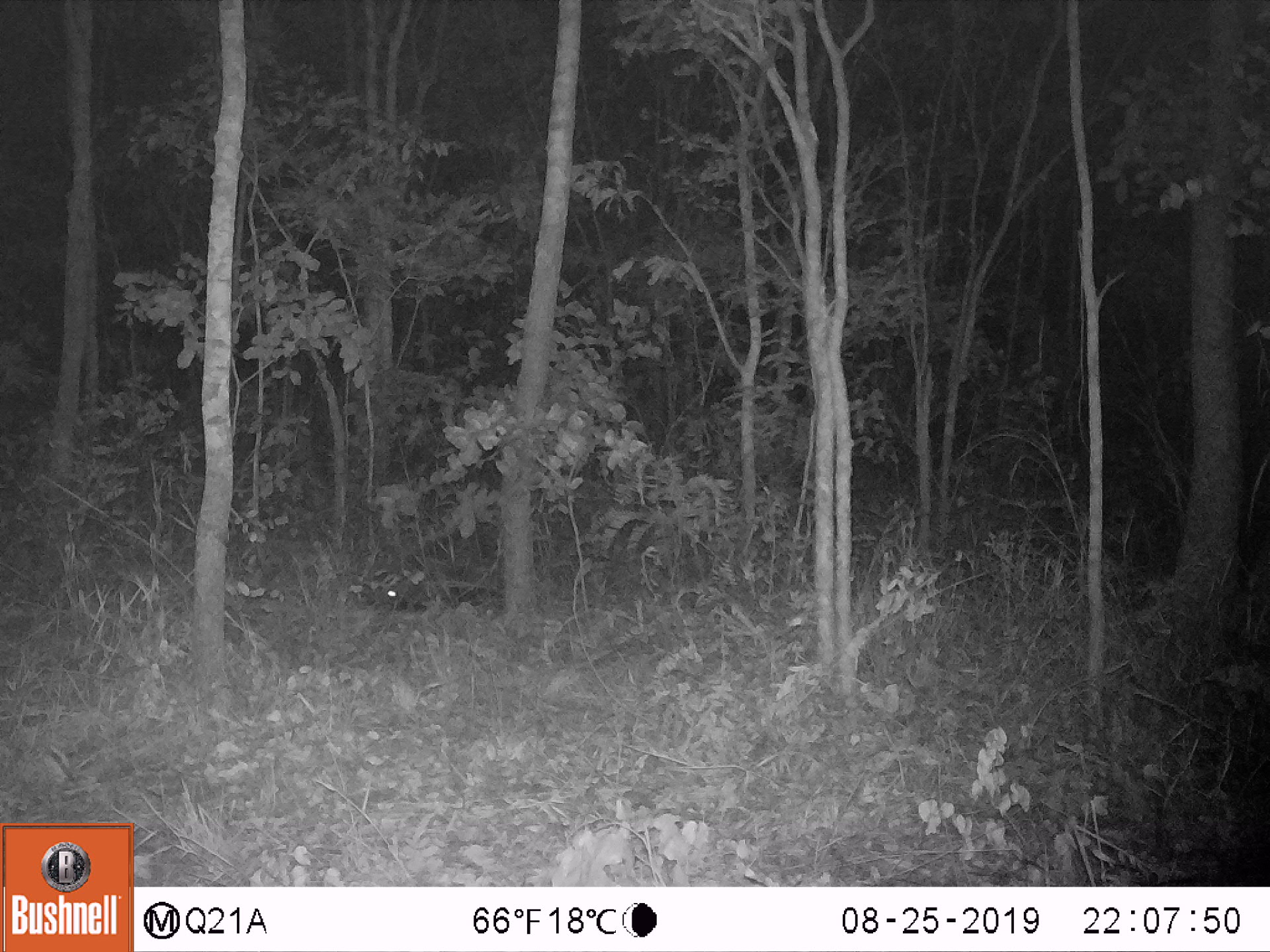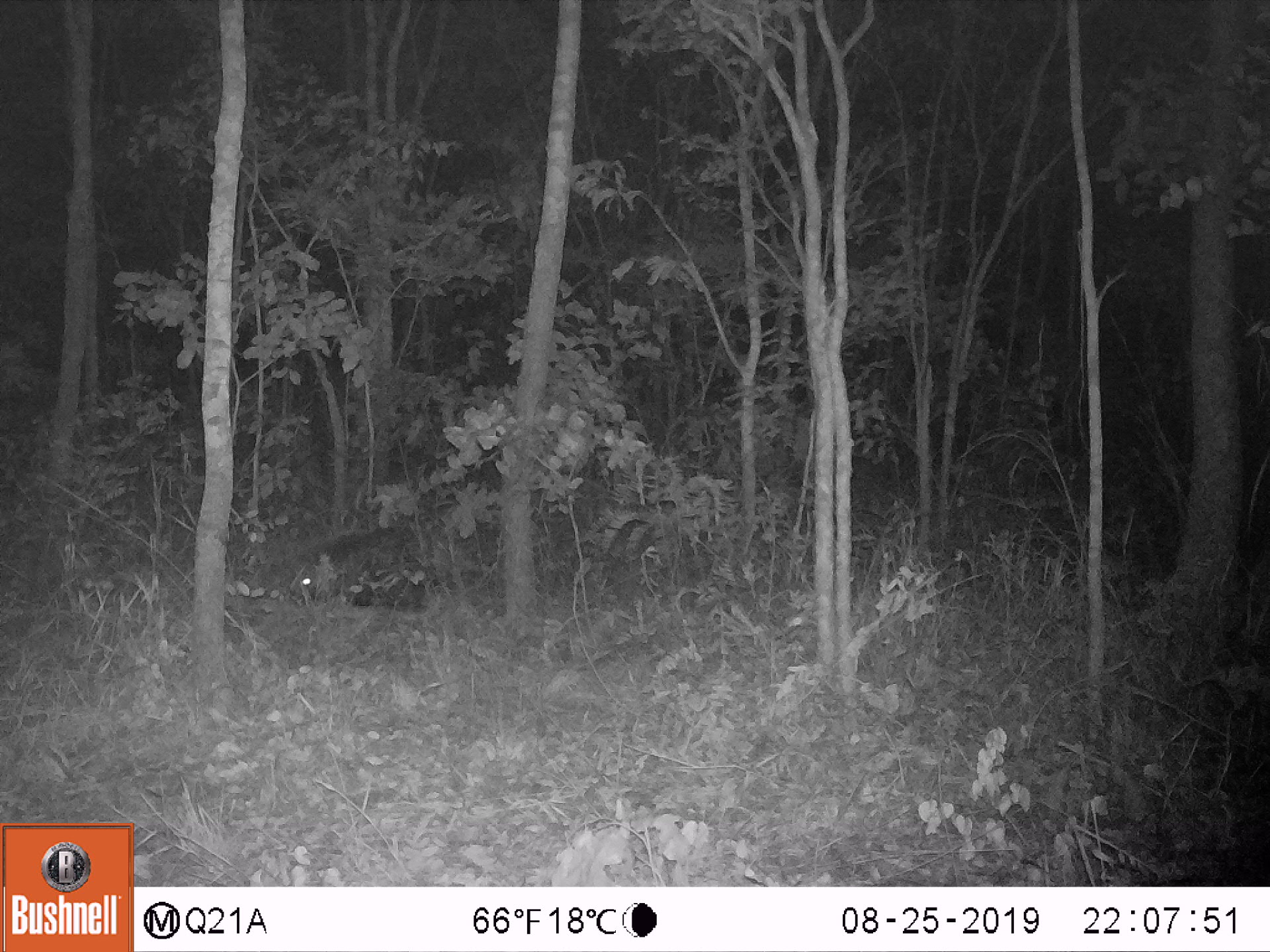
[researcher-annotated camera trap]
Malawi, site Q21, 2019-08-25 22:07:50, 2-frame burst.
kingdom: Animalia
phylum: Chordata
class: Mammalia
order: Rodentia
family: Hystricidae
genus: Hystrix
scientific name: Hystrix africaeaustralis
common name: cape porcupine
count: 1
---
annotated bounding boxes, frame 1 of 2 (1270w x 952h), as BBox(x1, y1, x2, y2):
cape porcupine: BBox(379, 526, 501, 615)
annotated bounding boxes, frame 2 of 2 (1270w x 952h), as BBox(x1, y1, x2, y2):
cape porcupine: BBox(282, 510, 454, 604)